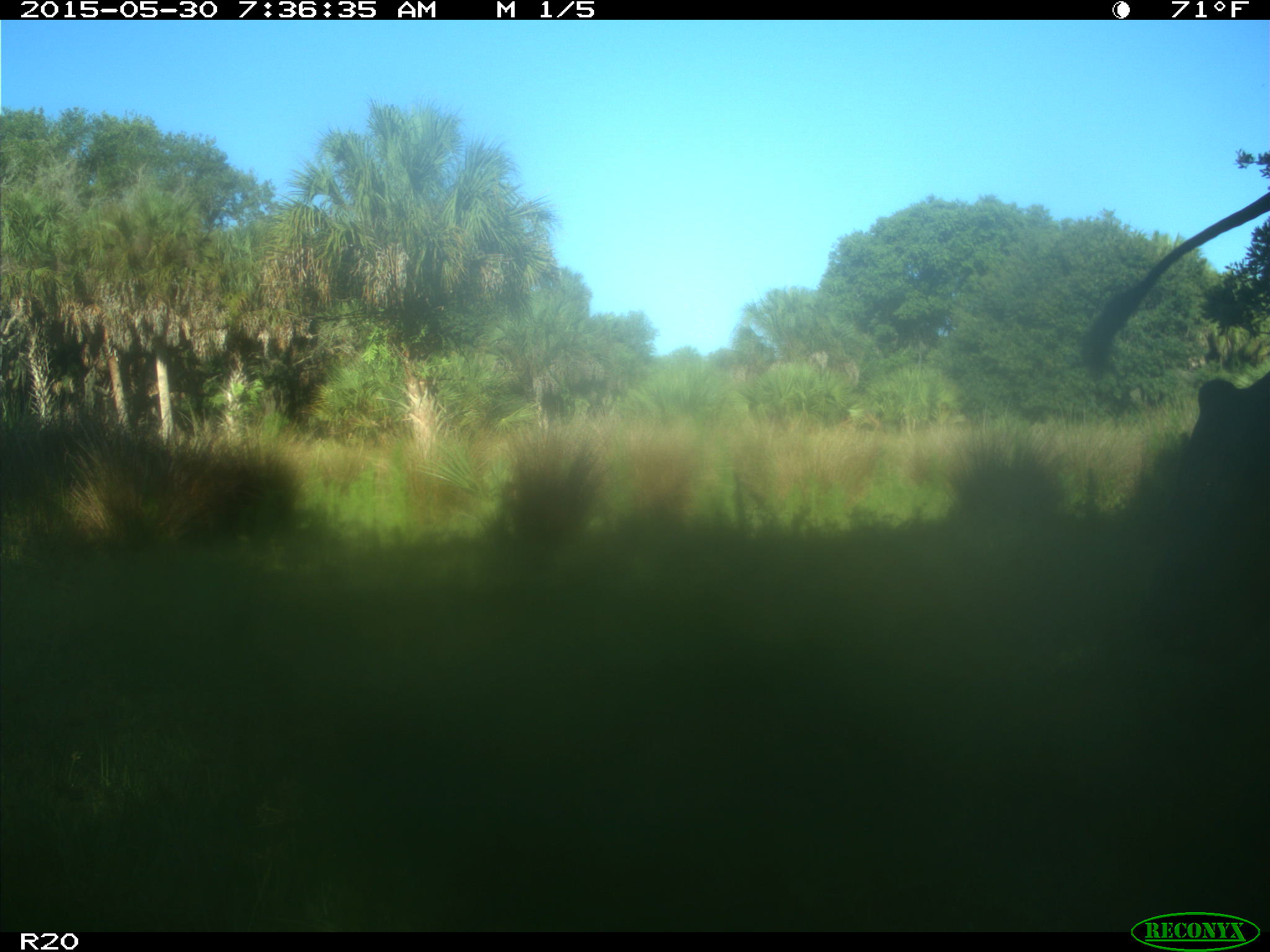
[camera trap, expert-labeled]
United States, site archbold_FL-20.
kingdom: Animalia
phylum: Chordata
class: Mammalia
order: Artiodactyla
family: Bovidae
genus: Bos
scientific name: Bos taurus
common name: domestic cow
Bos taurus (domestic cow).